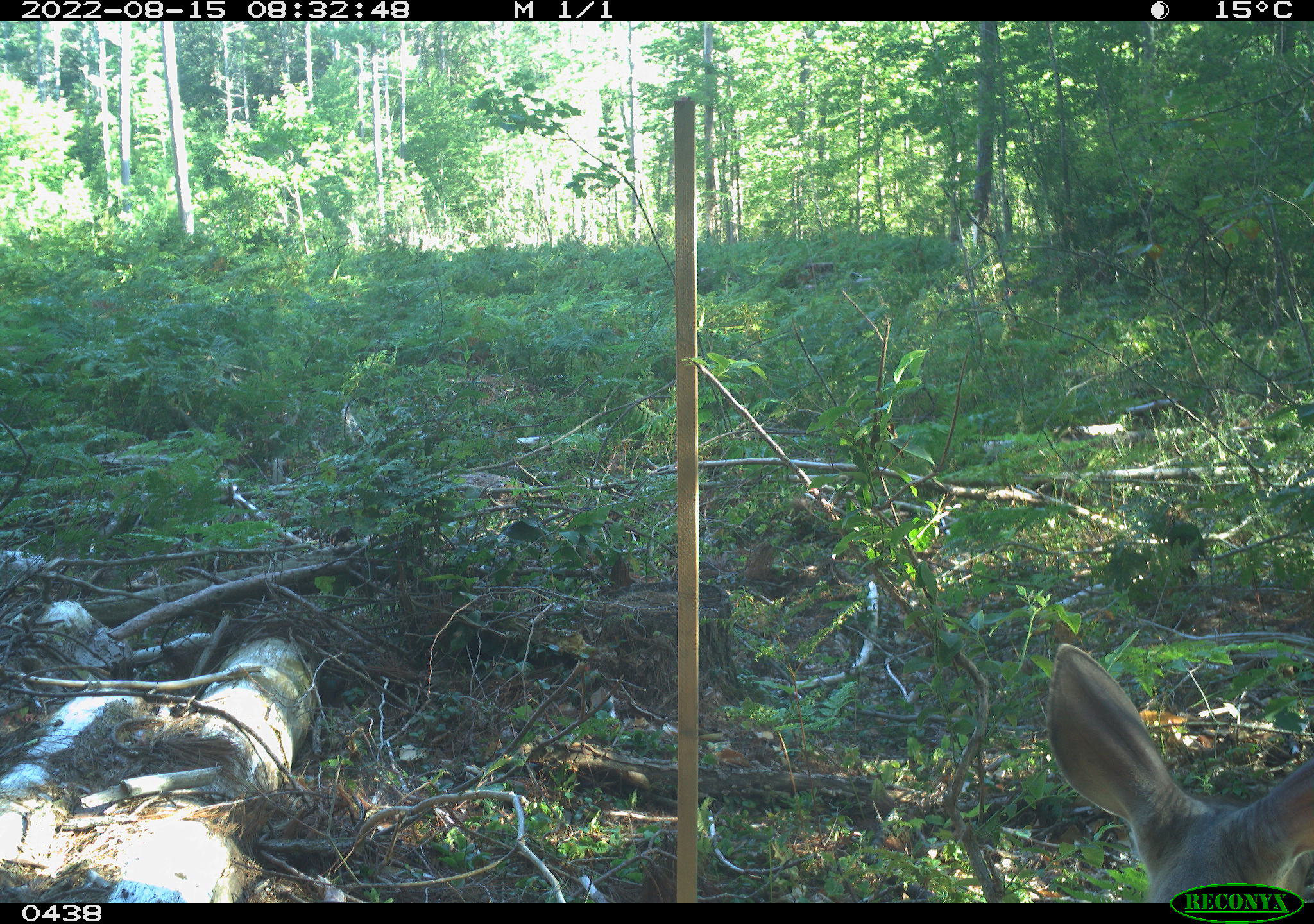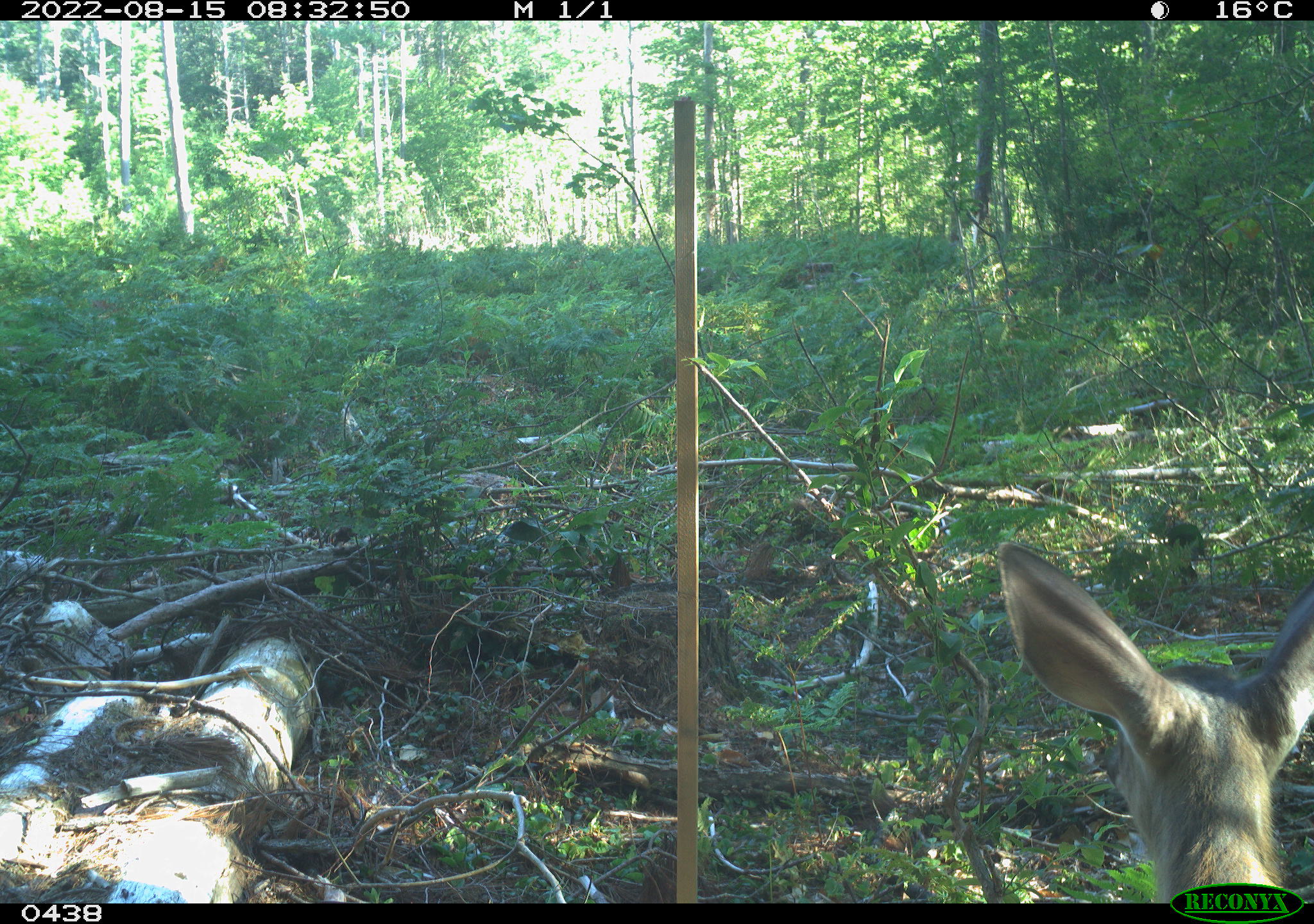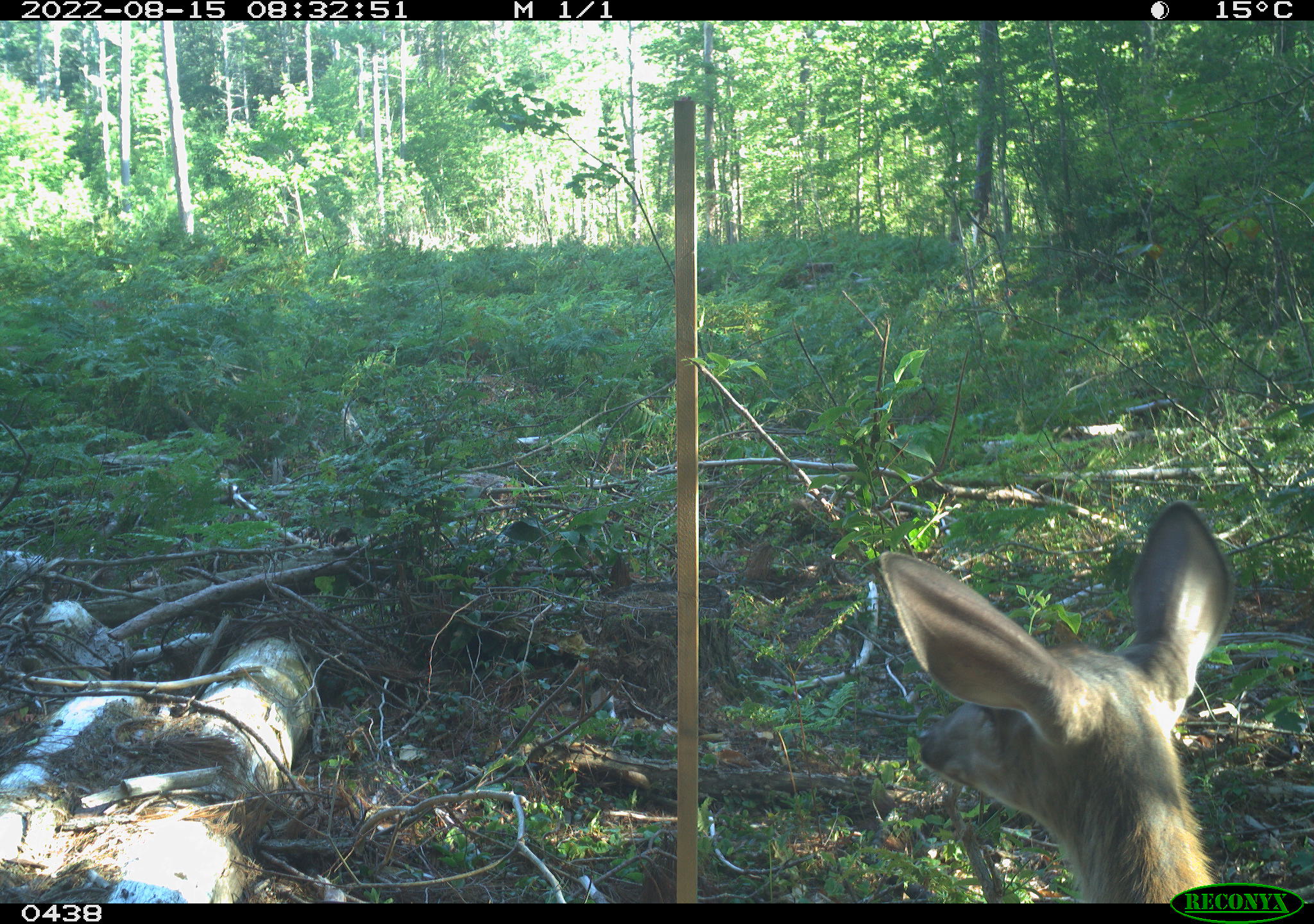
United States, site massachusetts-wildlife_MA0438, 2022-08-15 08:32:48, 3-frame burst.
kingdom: Animalia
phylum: Chordata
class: Mammalia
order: Artiodactyla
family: Cervidae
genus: Odocoileus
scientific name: Odocoileus virginianus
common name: white-tailed deer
White-tailed deer (Odocoileus virginianus).